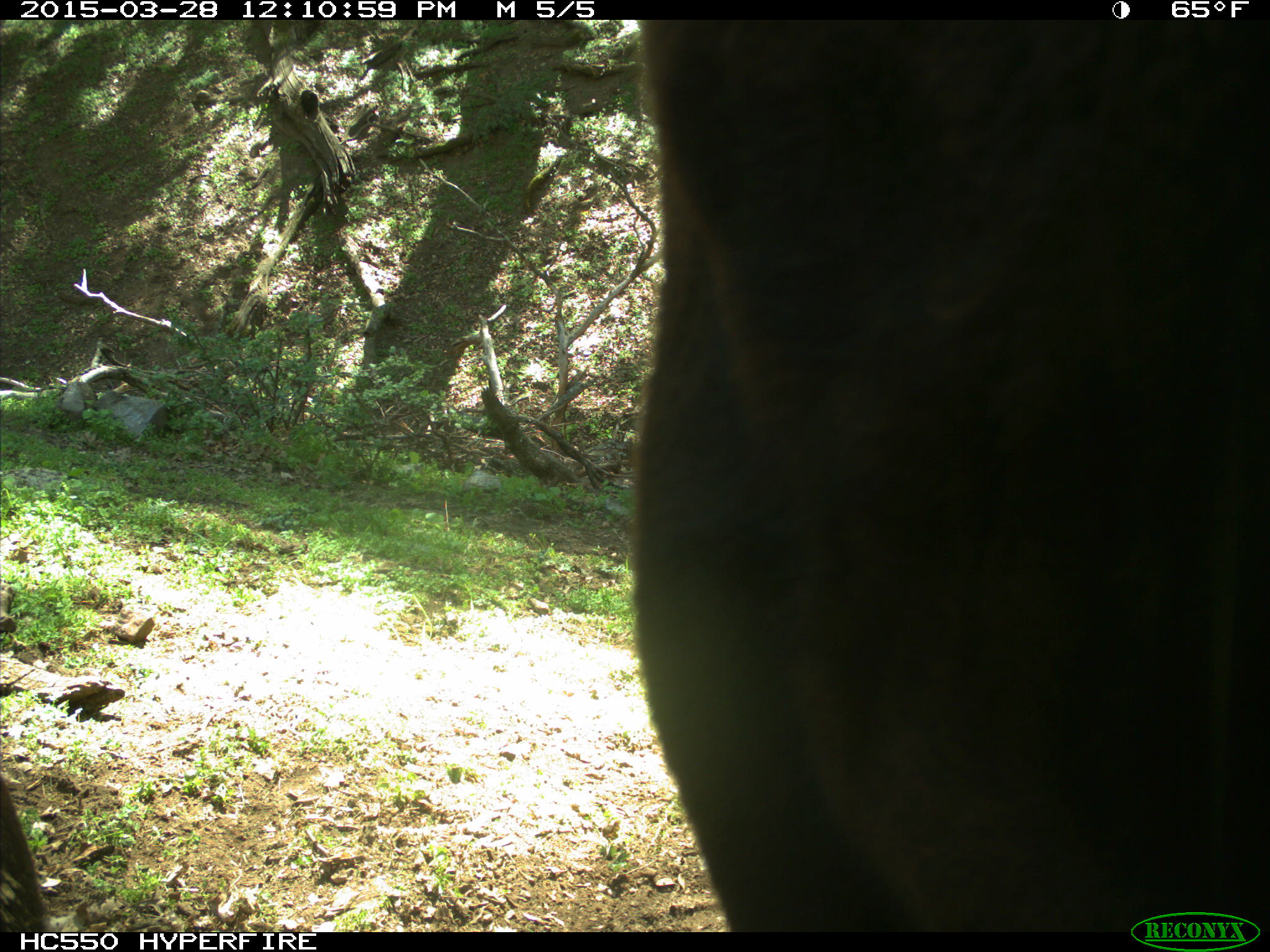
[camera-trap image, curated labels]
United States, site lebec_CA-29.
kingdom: Animalia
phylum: Chordata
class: Mammalia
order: Artiodactyla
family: Bovidae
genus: Bos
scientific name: Bos taurus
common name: domestic cow